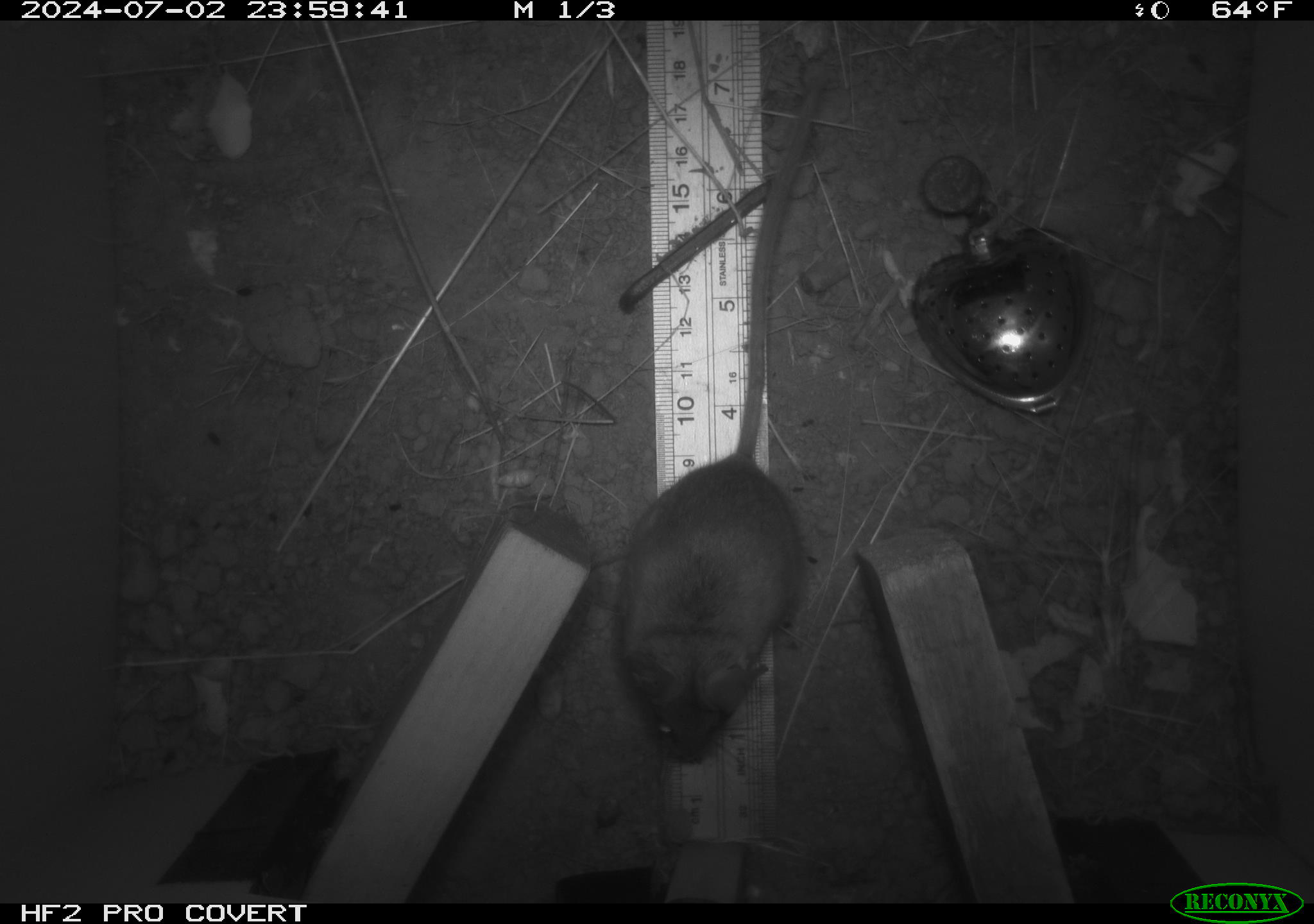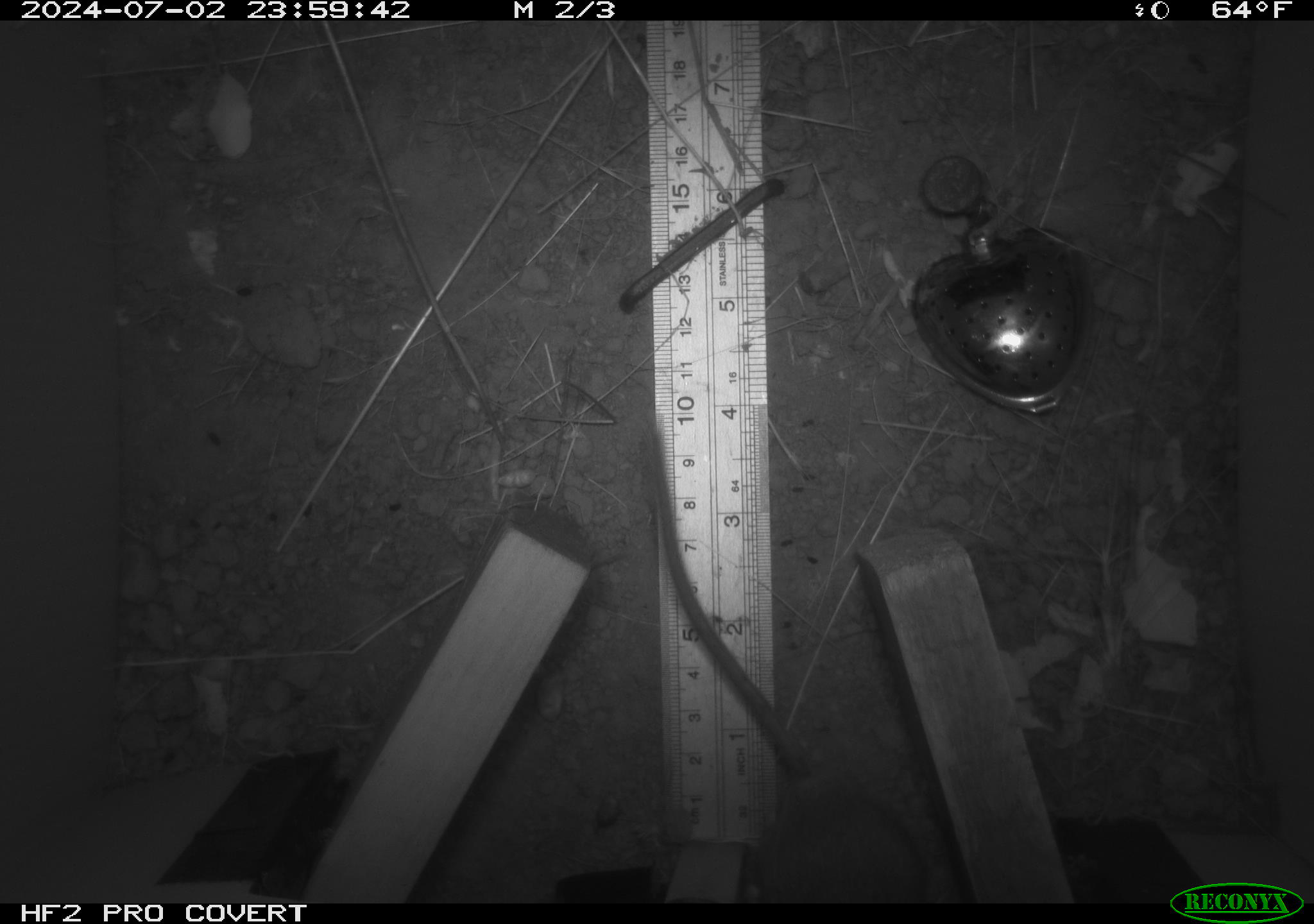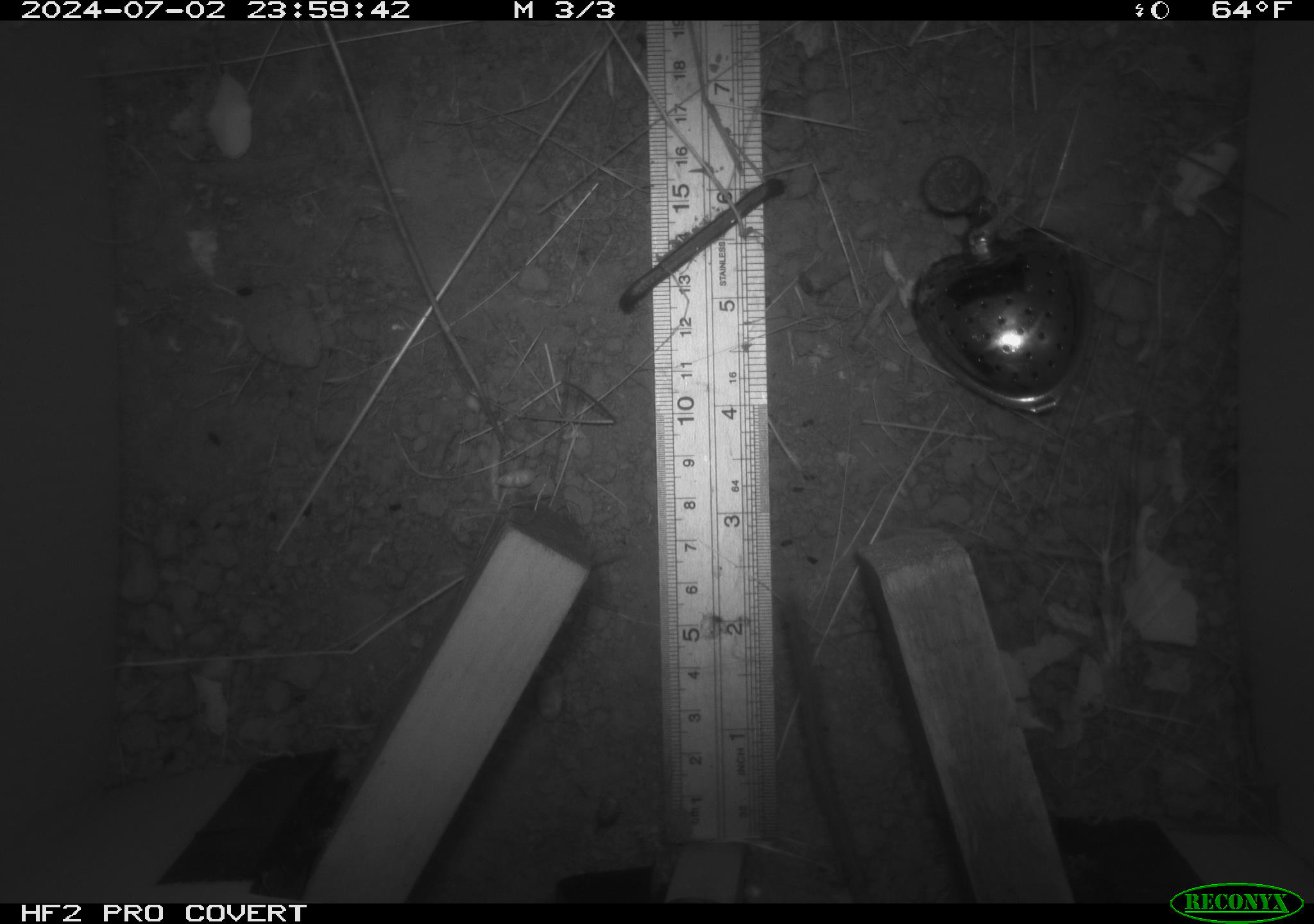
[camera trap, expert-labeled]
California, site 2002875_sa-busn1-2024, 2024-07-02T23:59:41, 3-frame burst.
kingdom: Animalia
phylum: Chordata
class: Mammalia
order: Rodentia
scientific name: Rodentia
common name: rodent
Rodent (Rodentia).